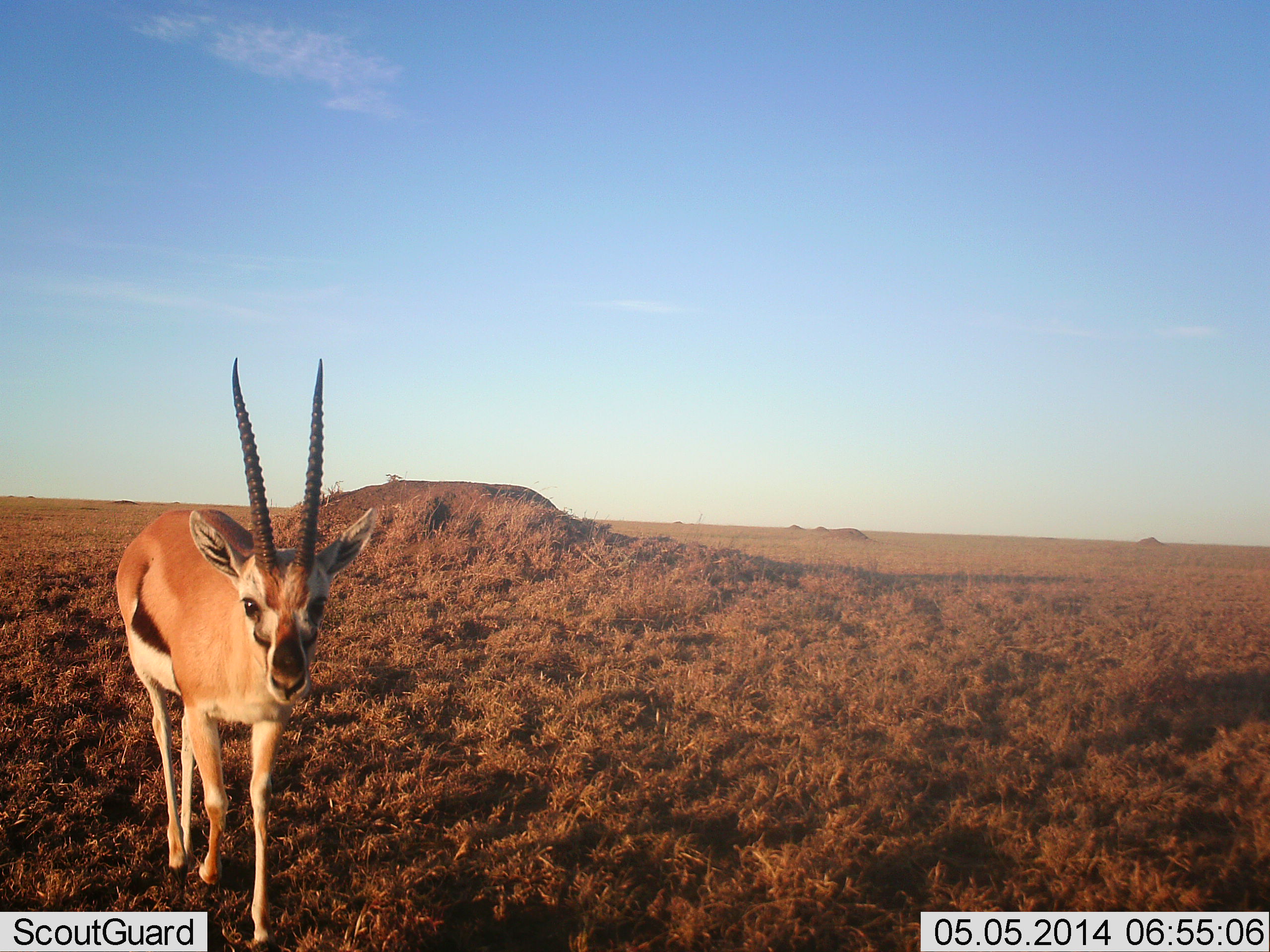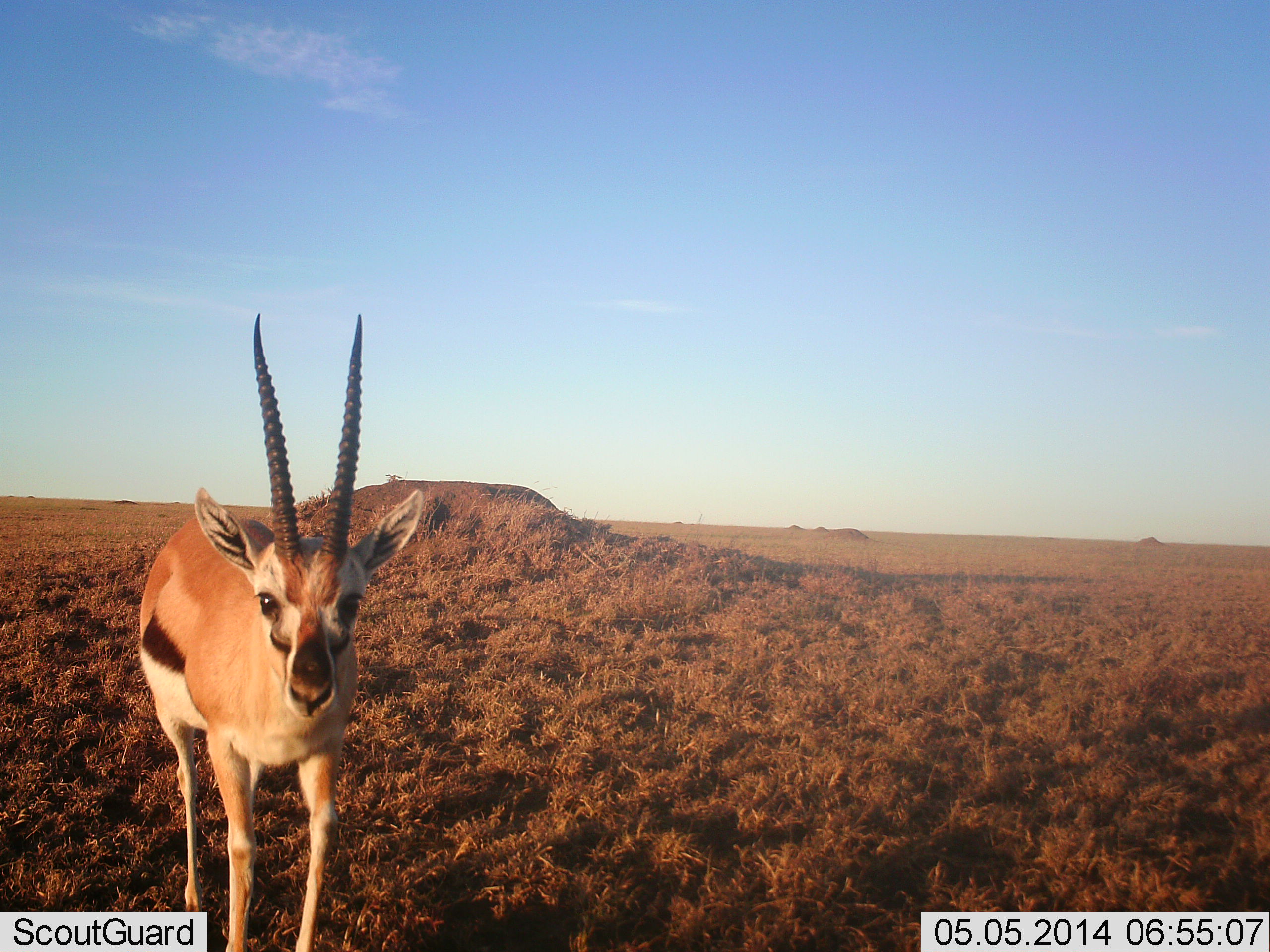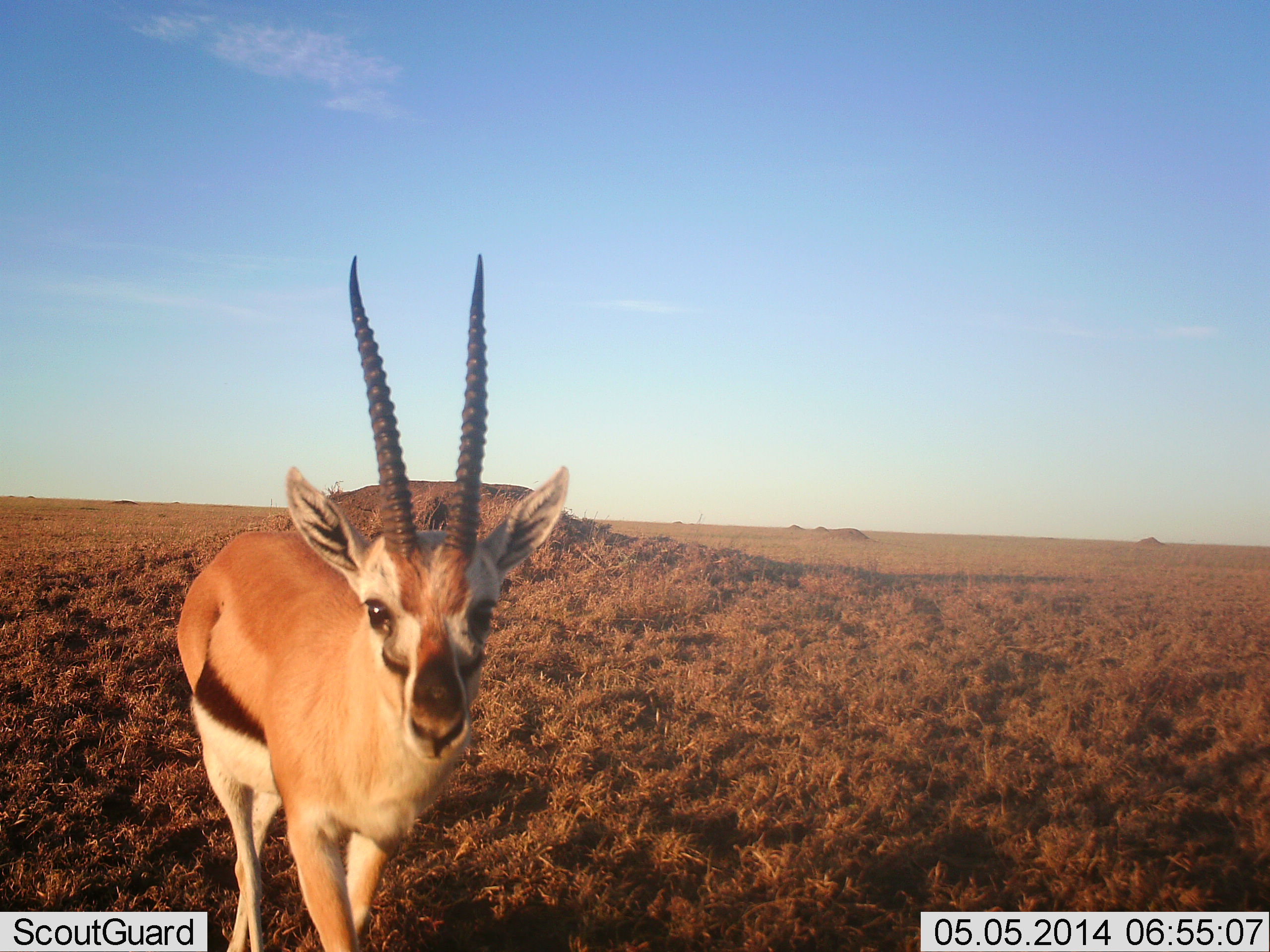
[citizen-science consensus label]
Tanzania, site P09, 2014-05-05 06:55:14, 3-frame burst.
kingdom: Animalia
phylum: Chordata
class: Mammalia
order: Artiodactyla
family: Bovidae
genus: Eudorcas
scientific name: Eudorcas thomsonii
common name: thomson's gazelle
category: gazellethomsons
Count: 1.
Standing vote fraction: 10%.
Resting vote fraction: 0%.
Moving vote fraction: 90%.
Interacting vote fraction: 0%.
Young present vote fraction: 0%.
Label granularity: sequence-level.